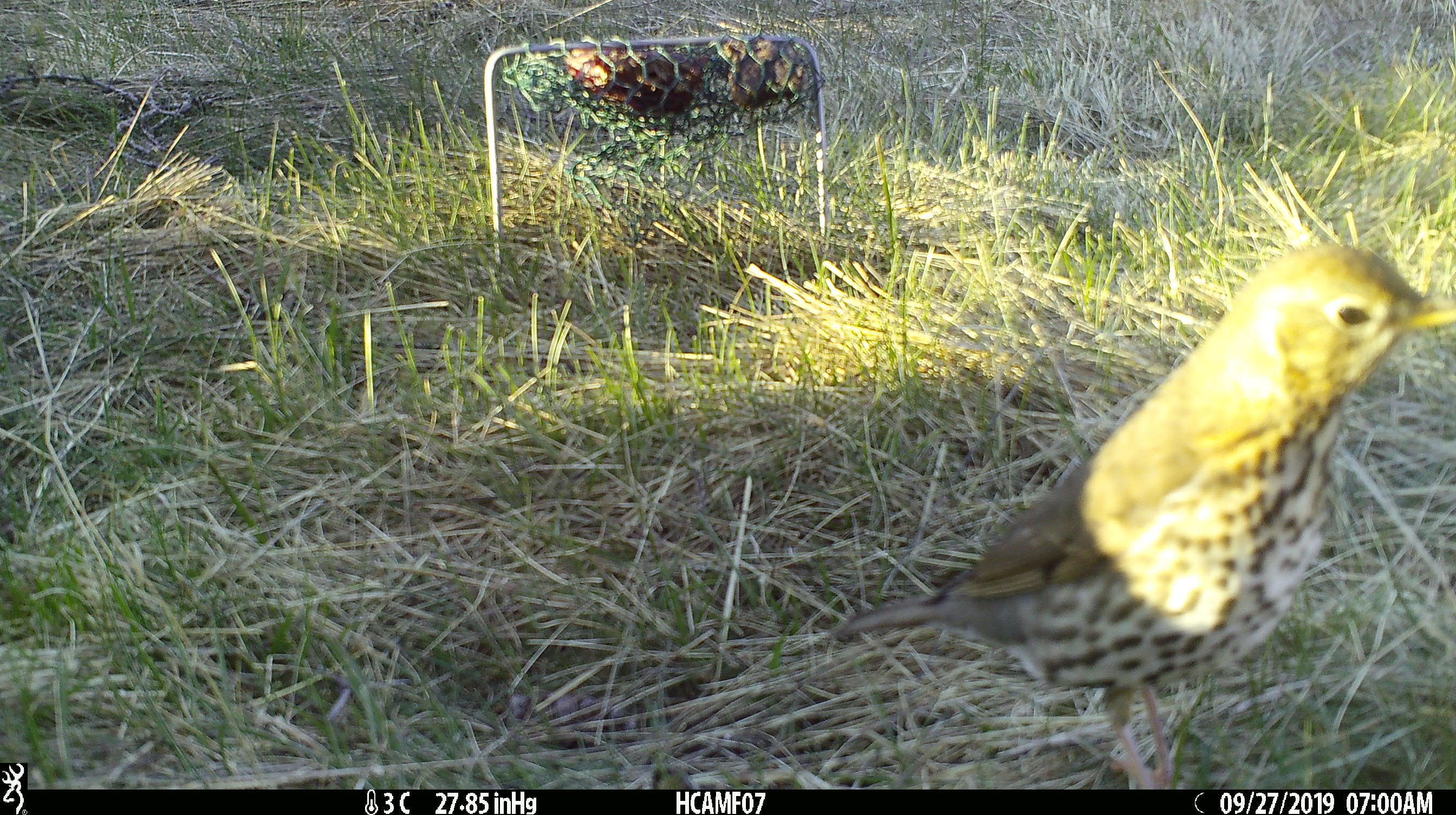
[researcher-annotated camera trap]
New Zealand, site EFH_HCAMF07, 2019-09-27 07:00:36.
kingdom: Animalia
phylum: Chordata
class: Aves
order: Passeriformes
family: Turdidae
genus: Turdus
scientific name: Turdus philomelos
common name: song thrush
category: thrush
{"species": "thrush (song thrush) (Turdus philomelos)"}